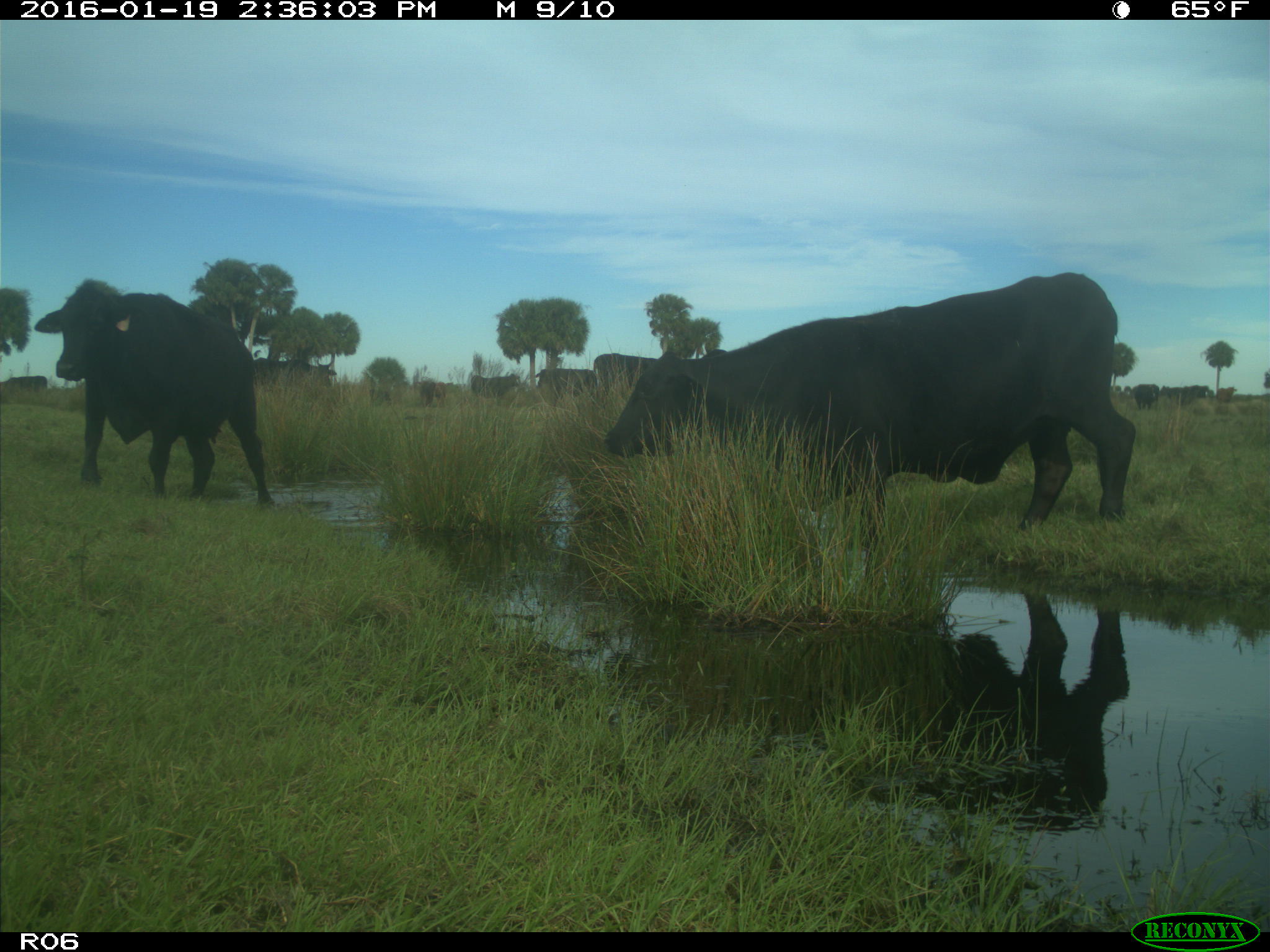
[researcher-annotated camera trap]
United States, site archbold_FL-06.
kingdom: Animalia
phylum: Chordata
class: Mammalia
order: Artiodactyla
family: Bovidae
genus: Bos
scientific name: Bos taurus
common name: domestic cow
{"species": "Bos taurus (domestic cow)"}